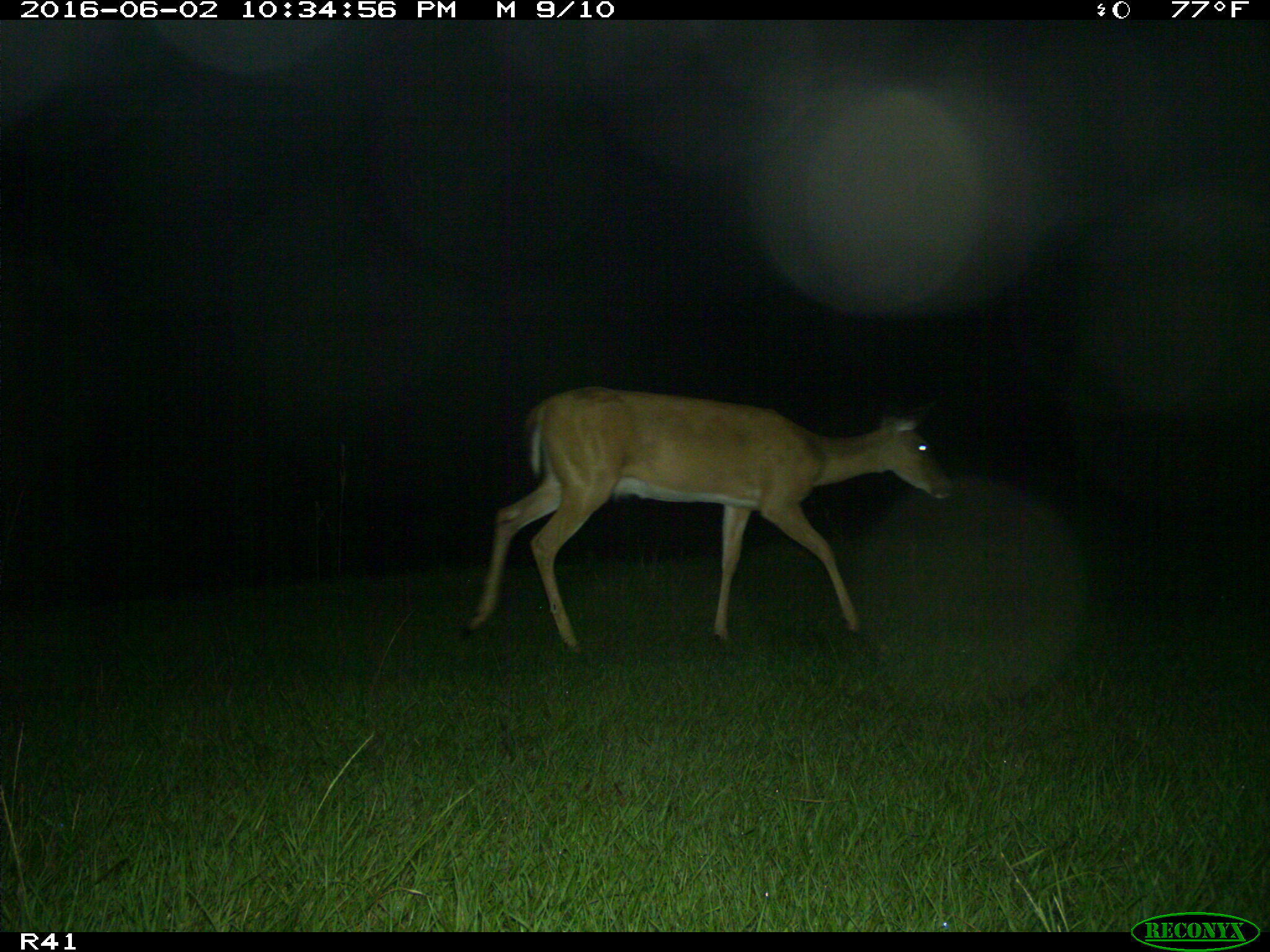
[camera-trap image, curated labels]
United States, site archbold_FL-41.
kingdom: Animalia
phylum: Chordata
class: Mammalia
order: Artiodactyla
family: Cervidae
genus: Odocoileus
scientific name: Odocoileus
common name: deer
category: unidentified deer